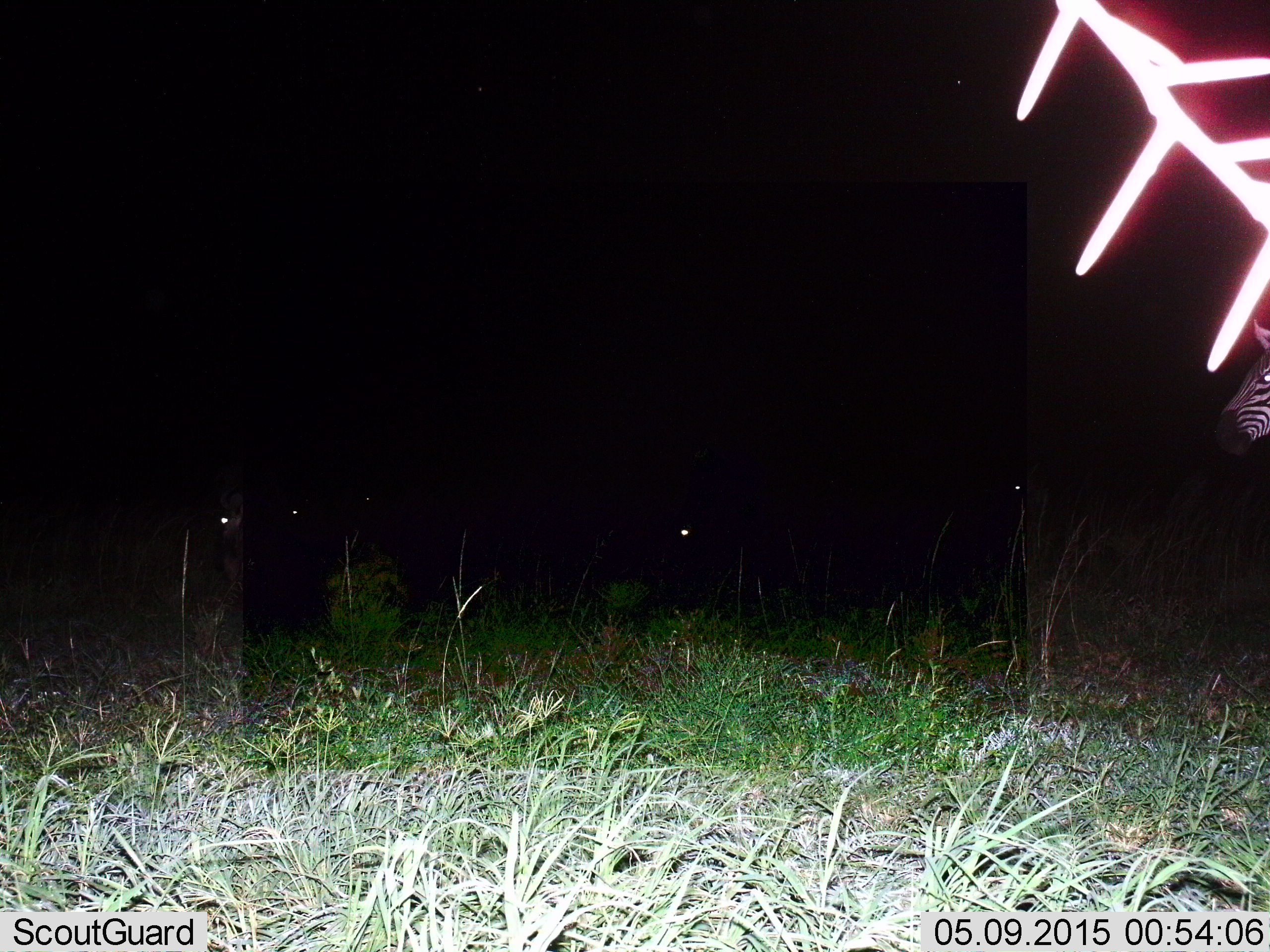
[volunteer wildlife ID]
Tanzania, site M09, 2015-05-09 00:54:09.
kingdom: Animalia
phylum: Chordata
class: Mammalia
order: Perissodactyla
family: Equidae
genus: Equus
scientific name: Equus quagga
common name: plains zebra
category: zebra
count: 1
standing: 92%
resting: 0%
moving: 17%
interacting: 0%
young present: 0%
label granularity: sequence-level